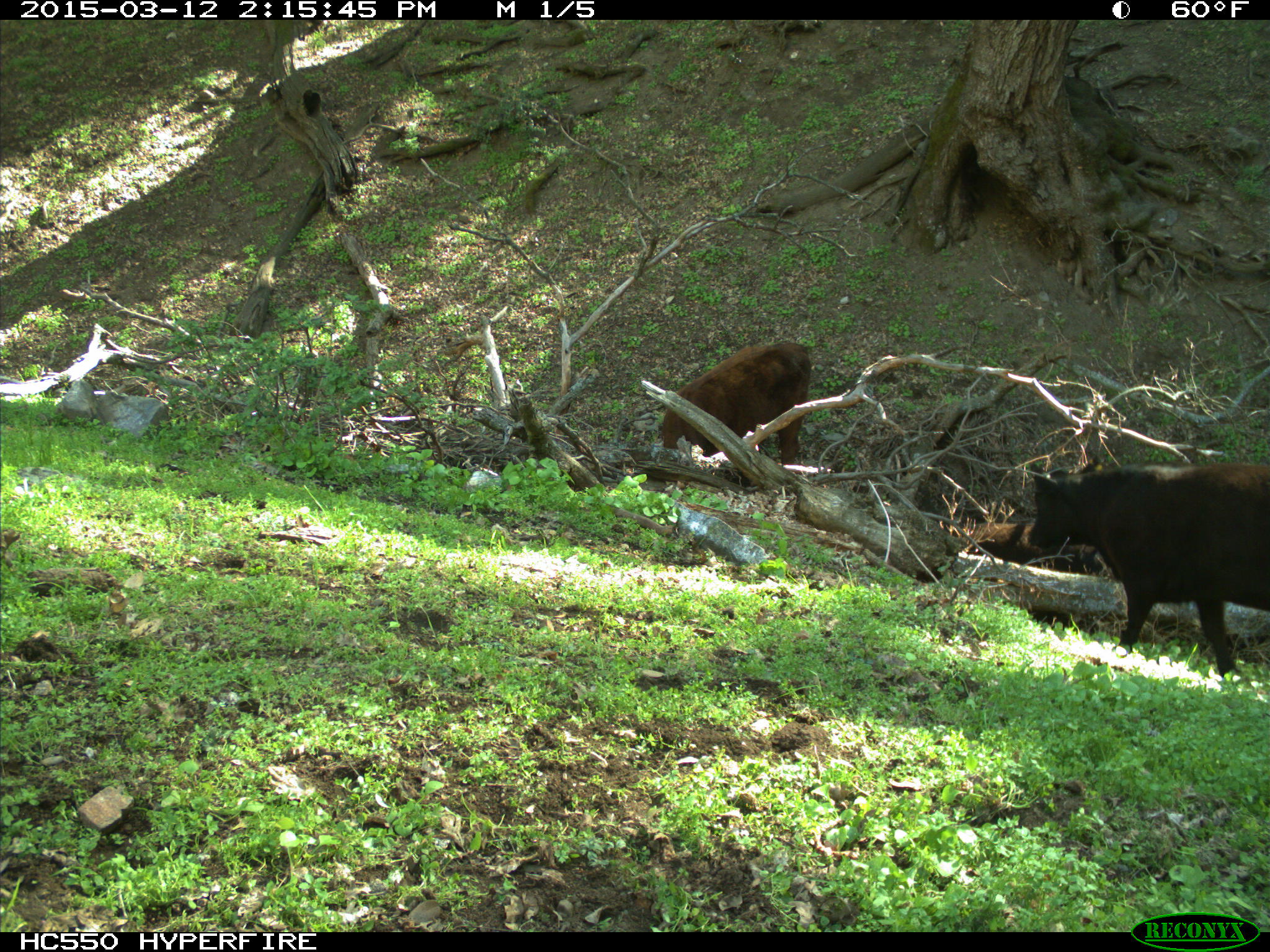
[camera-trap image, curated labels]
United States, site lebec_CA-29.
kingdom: Animalia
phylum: Chordata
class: Mammalia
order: Artiodactyla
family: Bovidae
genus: Bos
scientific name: Bos taurus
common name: domestic cow